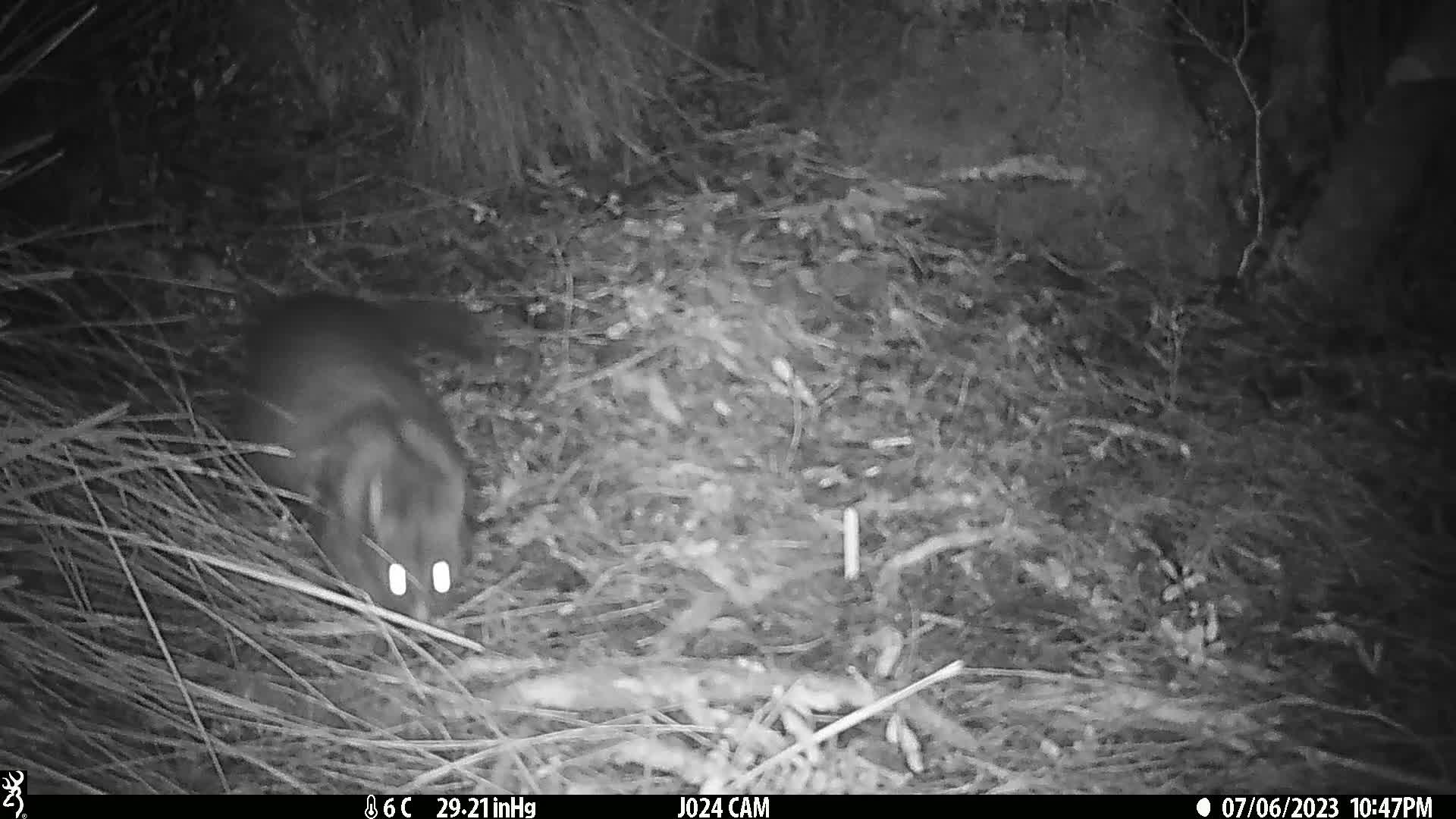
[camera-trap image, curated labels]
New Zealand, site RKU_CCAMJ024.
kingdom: Animalia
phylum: Chordata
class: Mammalia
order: Diprotodontia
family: Phalangeridae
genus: Trichosurus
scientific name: Trichosurus vulpecula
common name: common brushtail possum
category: possum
Possum (common brushtail possum) (Trichosurus vulpecula).